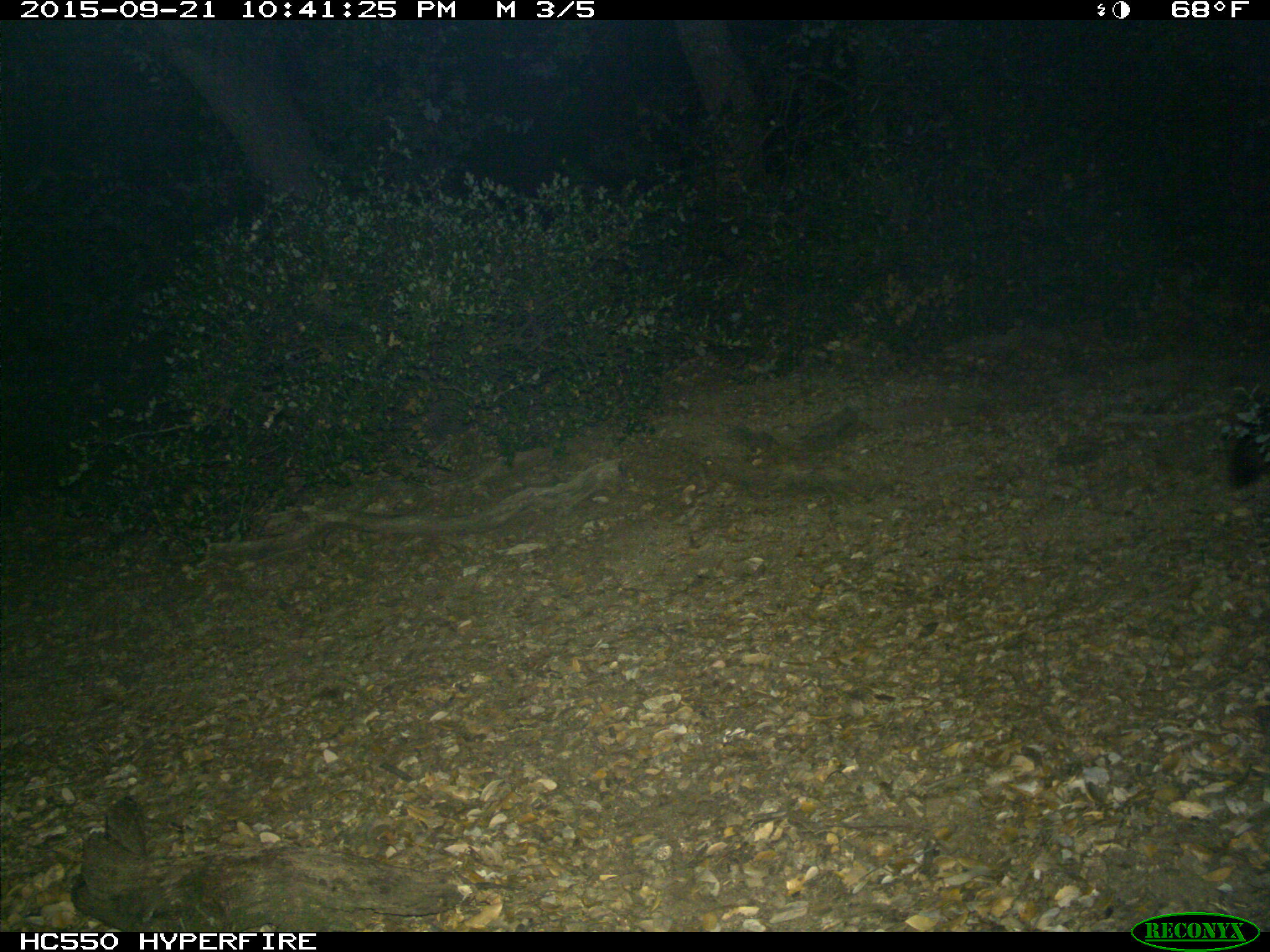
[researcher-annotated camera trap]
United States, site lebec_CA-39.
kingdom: Animalia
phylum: Chordata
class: Mammalia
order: Carnivora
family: Canidae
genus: Urocyon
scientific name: Urocyon cinereoargenteus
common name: gray fox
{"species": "Urocyon cinereoargenteus (gray fox)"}